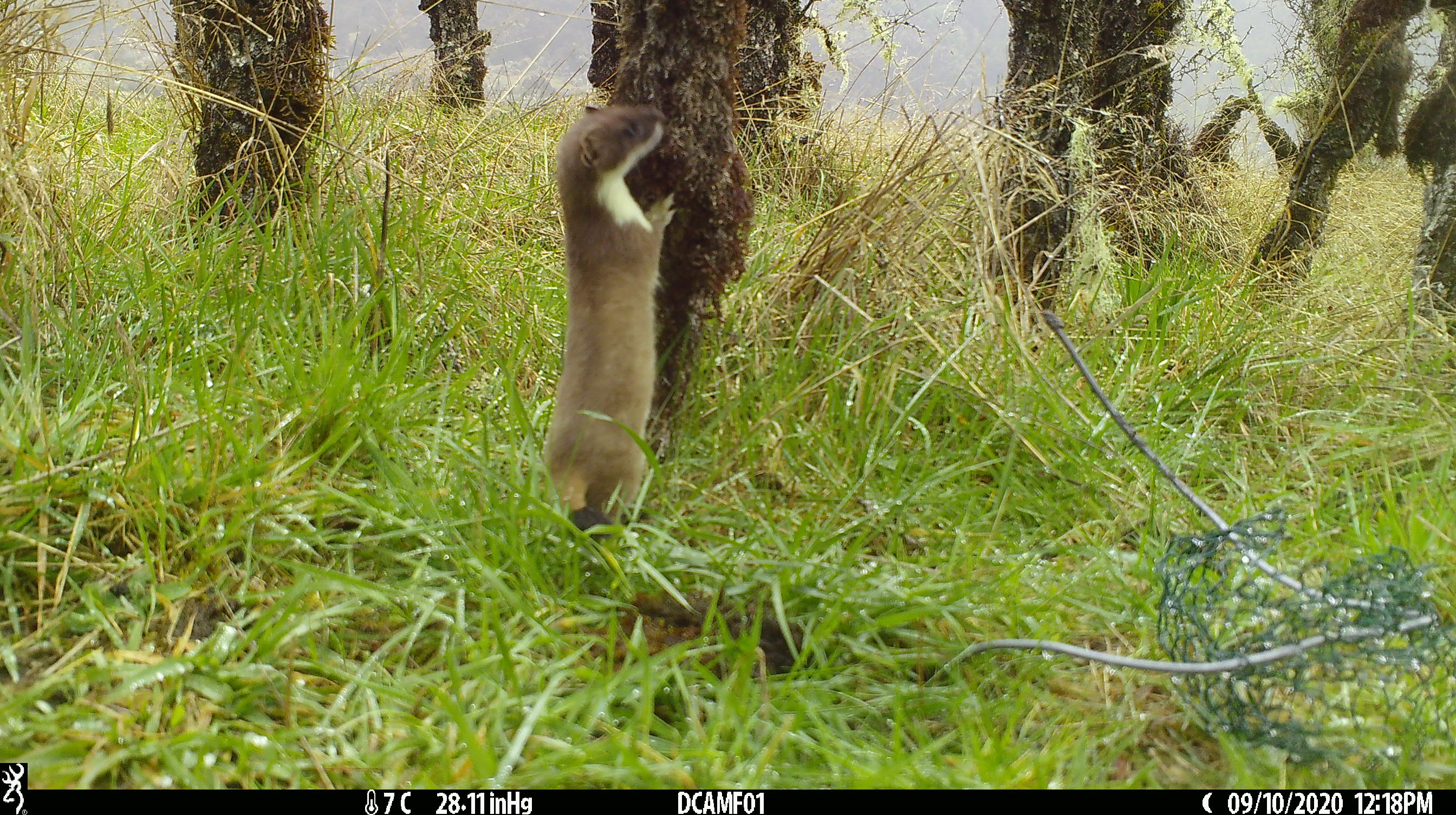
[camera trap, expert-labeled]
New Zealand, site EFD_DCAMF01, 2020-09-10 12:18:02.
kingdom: Animalia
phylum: Chordata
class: Mammalia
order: Carnivora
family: Mustelidae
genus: Mustela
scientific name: Mustela erminea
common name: stoat